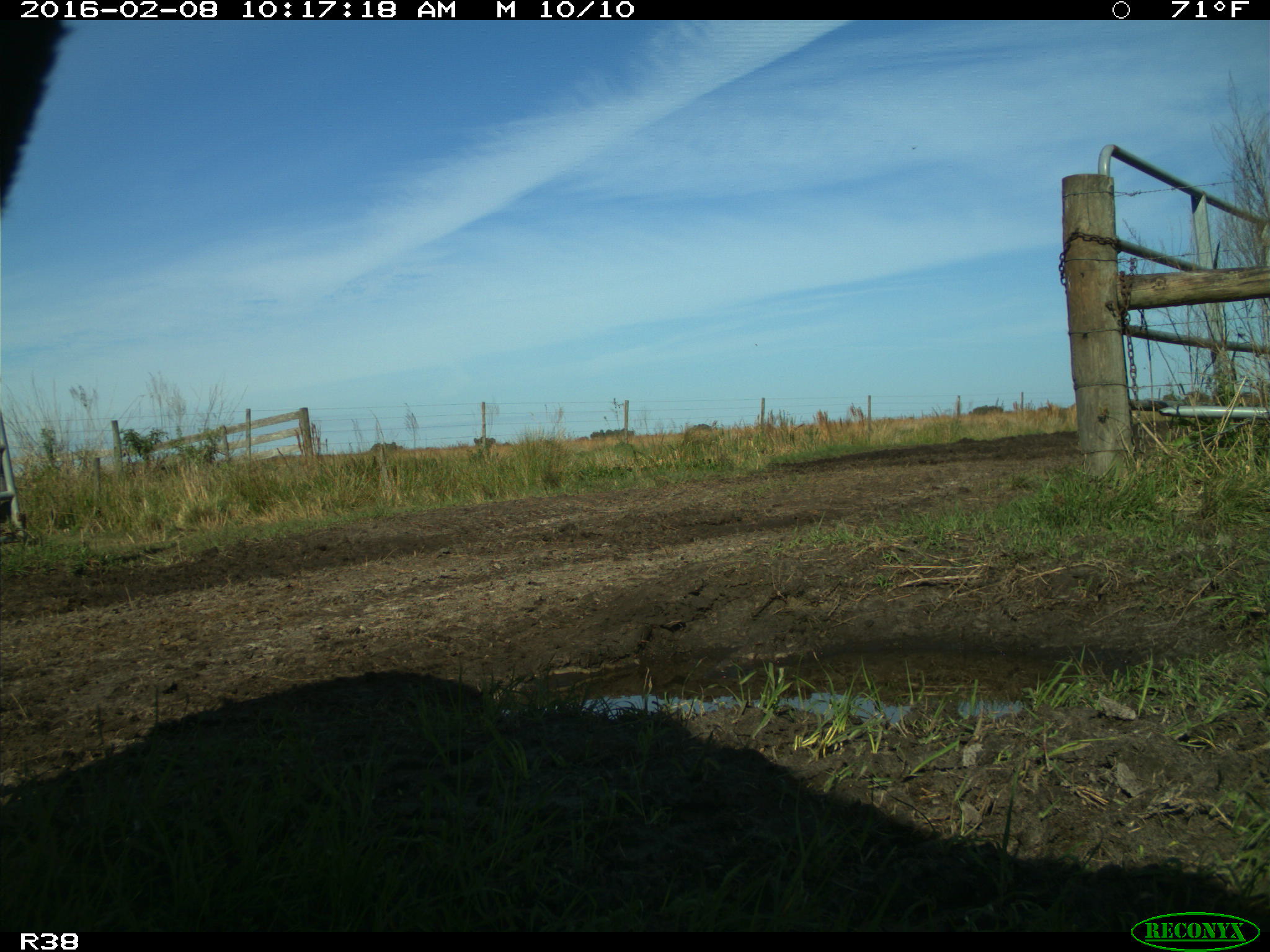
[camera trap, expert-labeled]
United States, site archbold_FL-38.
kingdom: Animalia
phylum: Chordata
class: Mammalia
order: Artiodactyla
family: Bovidae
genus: Bos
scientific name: Bos taurus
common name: domestic cow